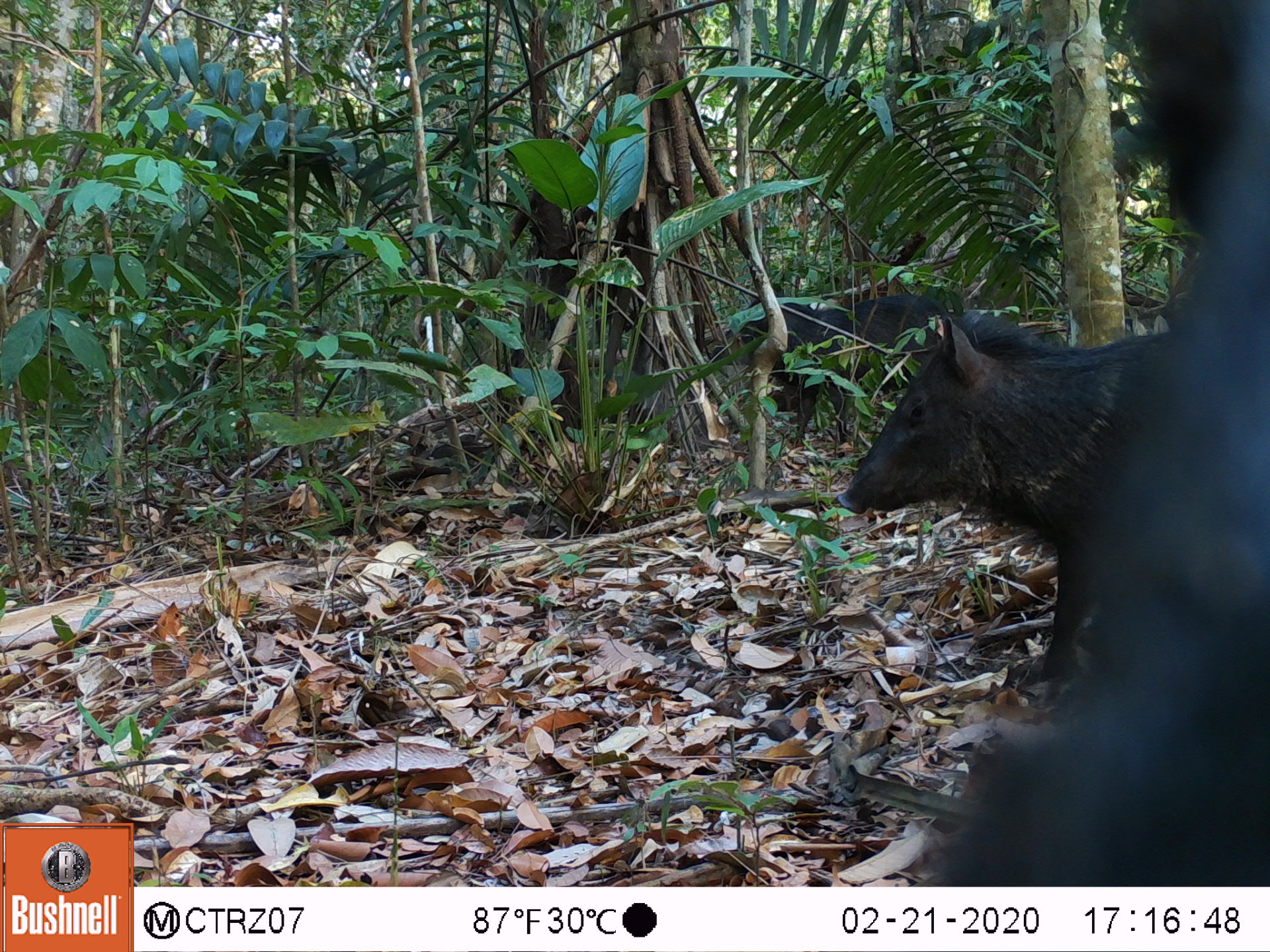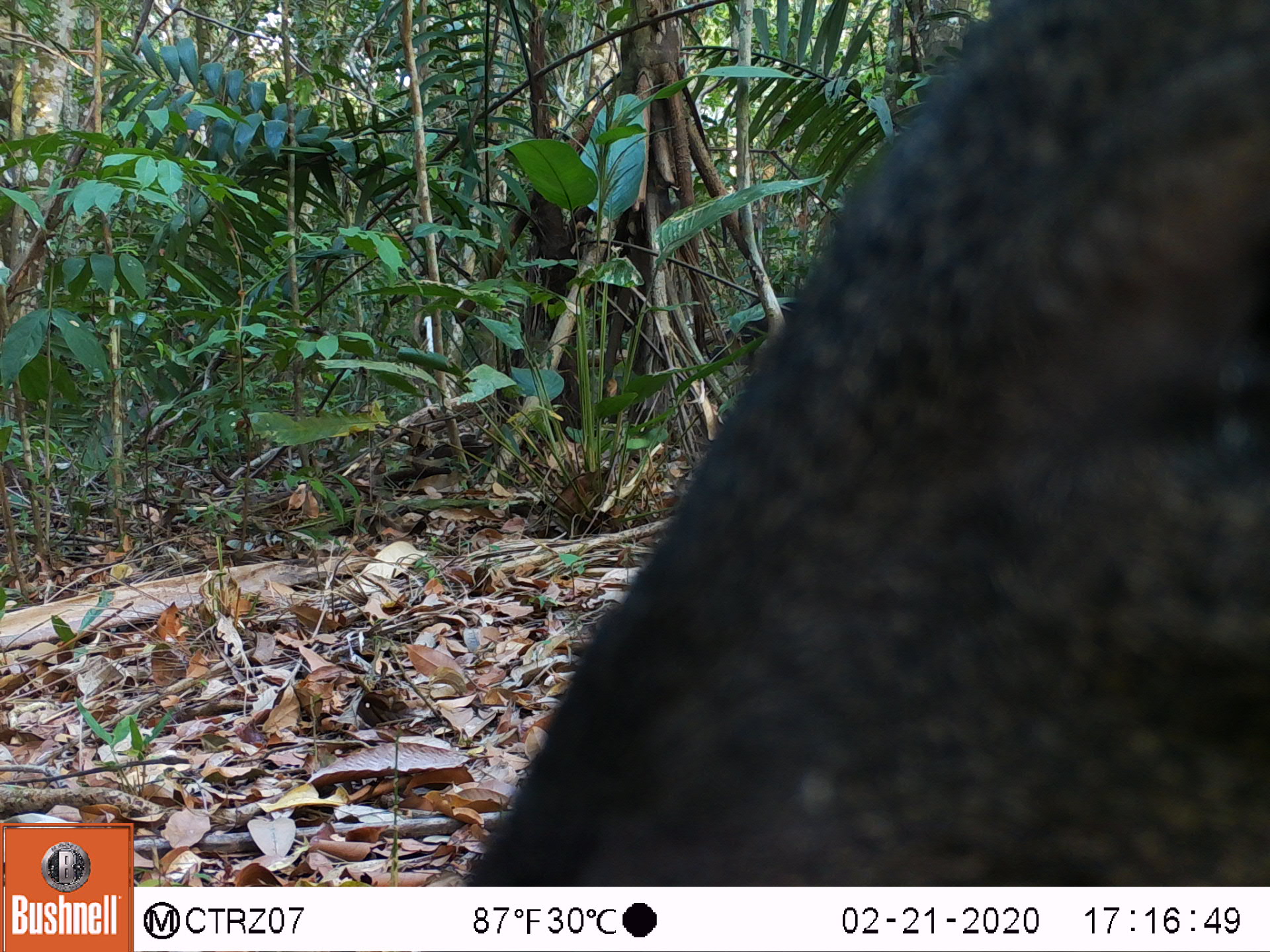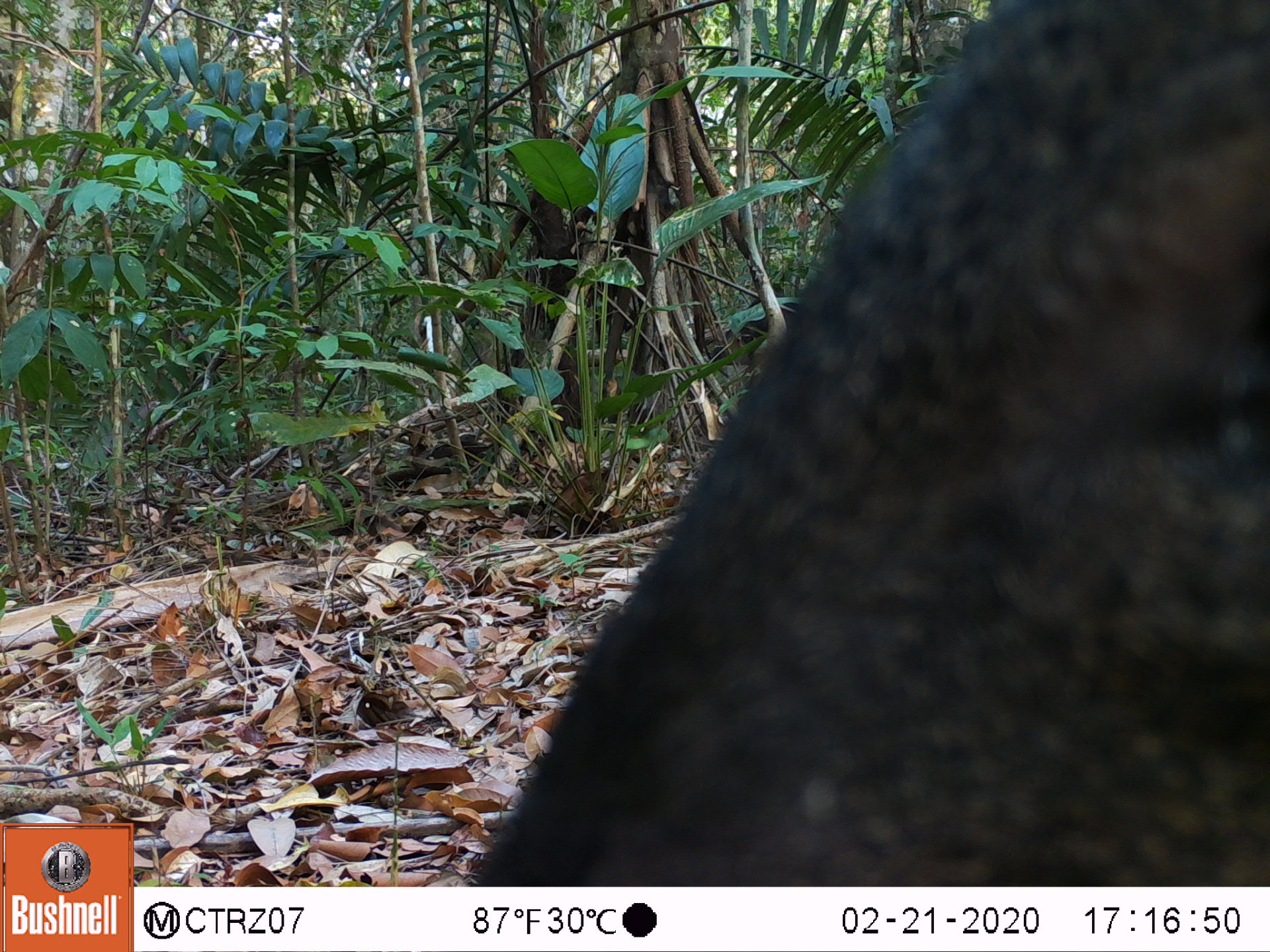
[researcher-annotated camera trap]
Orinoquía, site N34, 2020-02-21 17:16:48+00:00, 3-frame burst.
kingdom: Animalia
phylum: Chordata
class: Mammalia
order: Artiodactyla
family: Tayassuidae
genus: Pecari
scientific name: Pecari tajacu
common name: collared peccary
Collared peccary (Pecari tajacu).